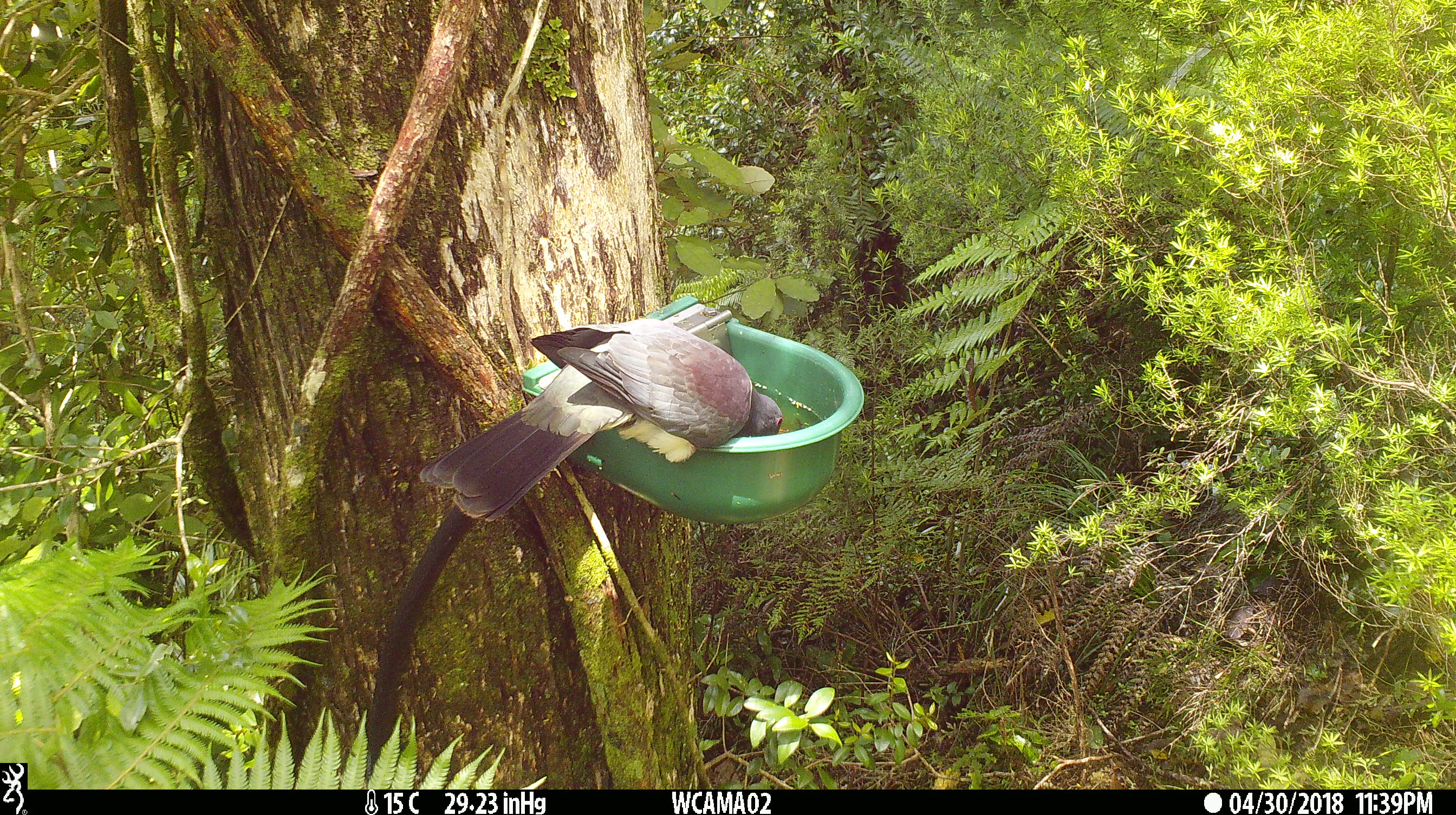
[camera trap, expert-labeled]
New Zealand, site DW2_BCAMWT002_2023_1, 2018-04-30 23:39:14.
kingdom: Animalia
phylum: Chordata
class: Aves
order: Columbiformes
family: Columbidae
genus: Hemiphaga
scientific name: Hemiphaga novaeseelandiae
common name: new zealand pigeon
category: kereru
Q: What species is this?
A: Kereru (new zealand pigeon) (Hemiphaga novaeseelandiae).